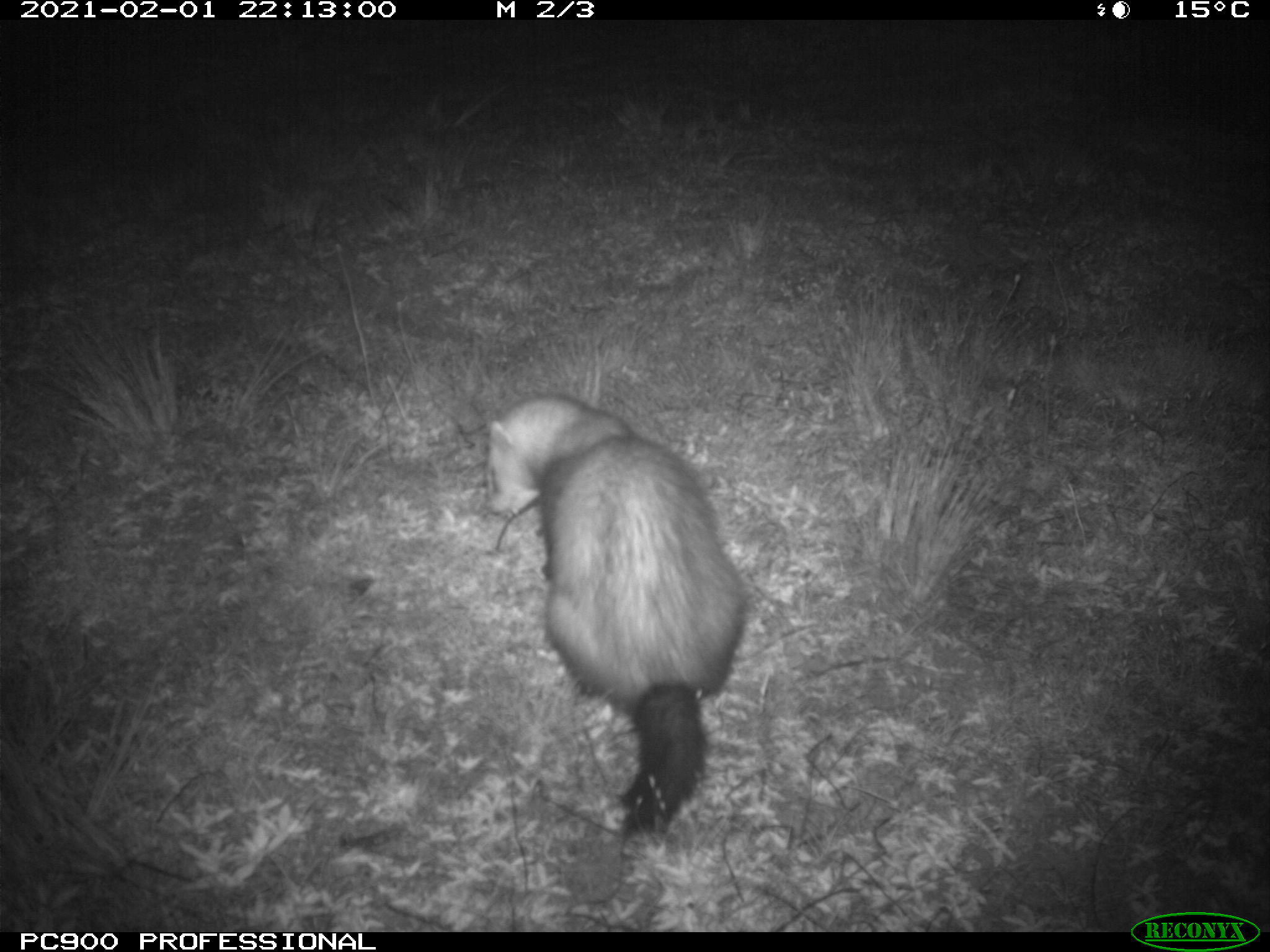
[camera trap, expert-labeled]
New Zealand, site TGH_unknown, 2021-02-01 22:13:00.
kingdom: Animalia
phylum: Chordata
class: Mammalia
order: Carnivora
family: Mustelidae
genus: Mustela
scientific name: Mustela furo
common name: ferret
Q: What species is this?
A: Ferret (Mustela furo).